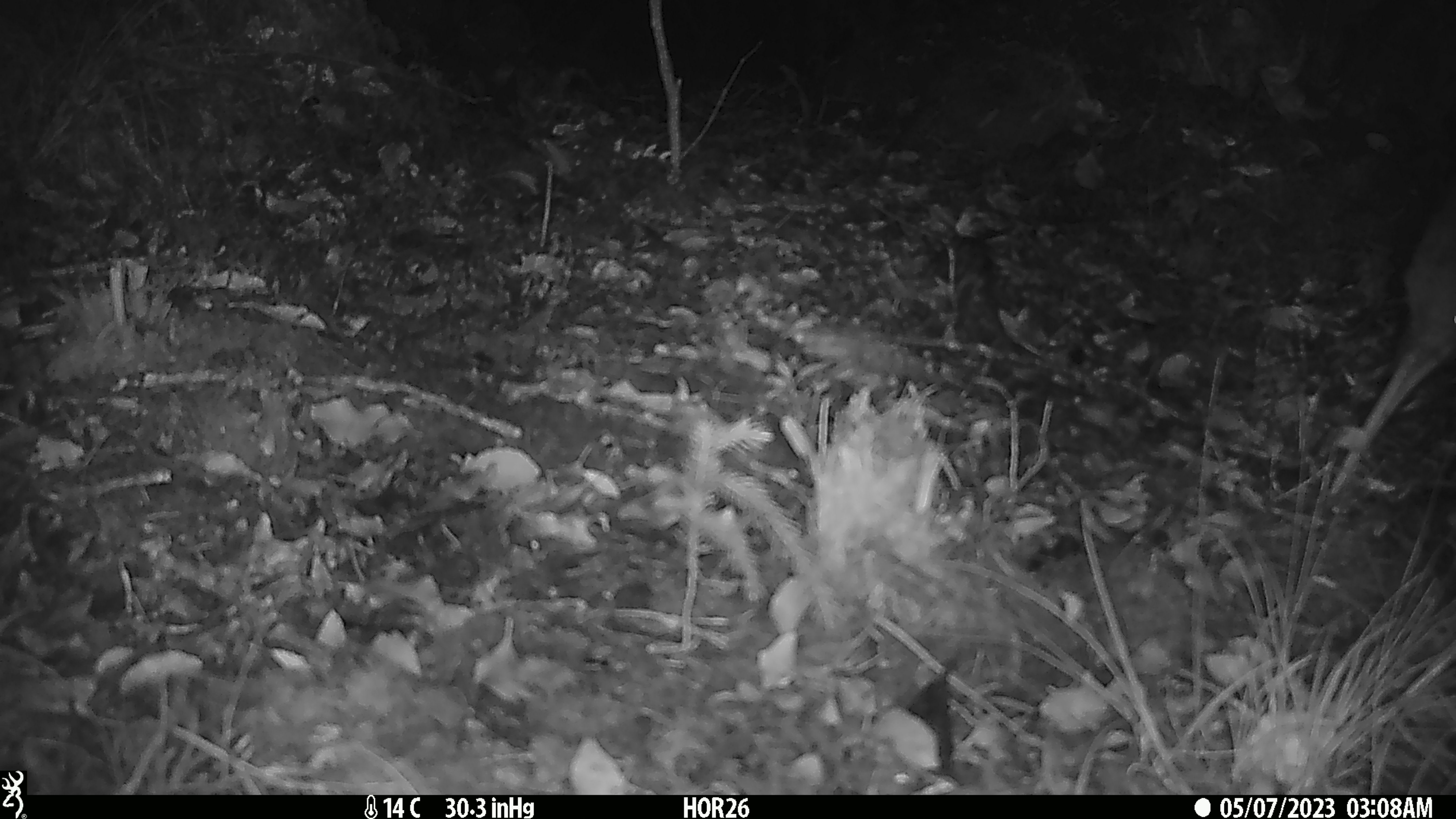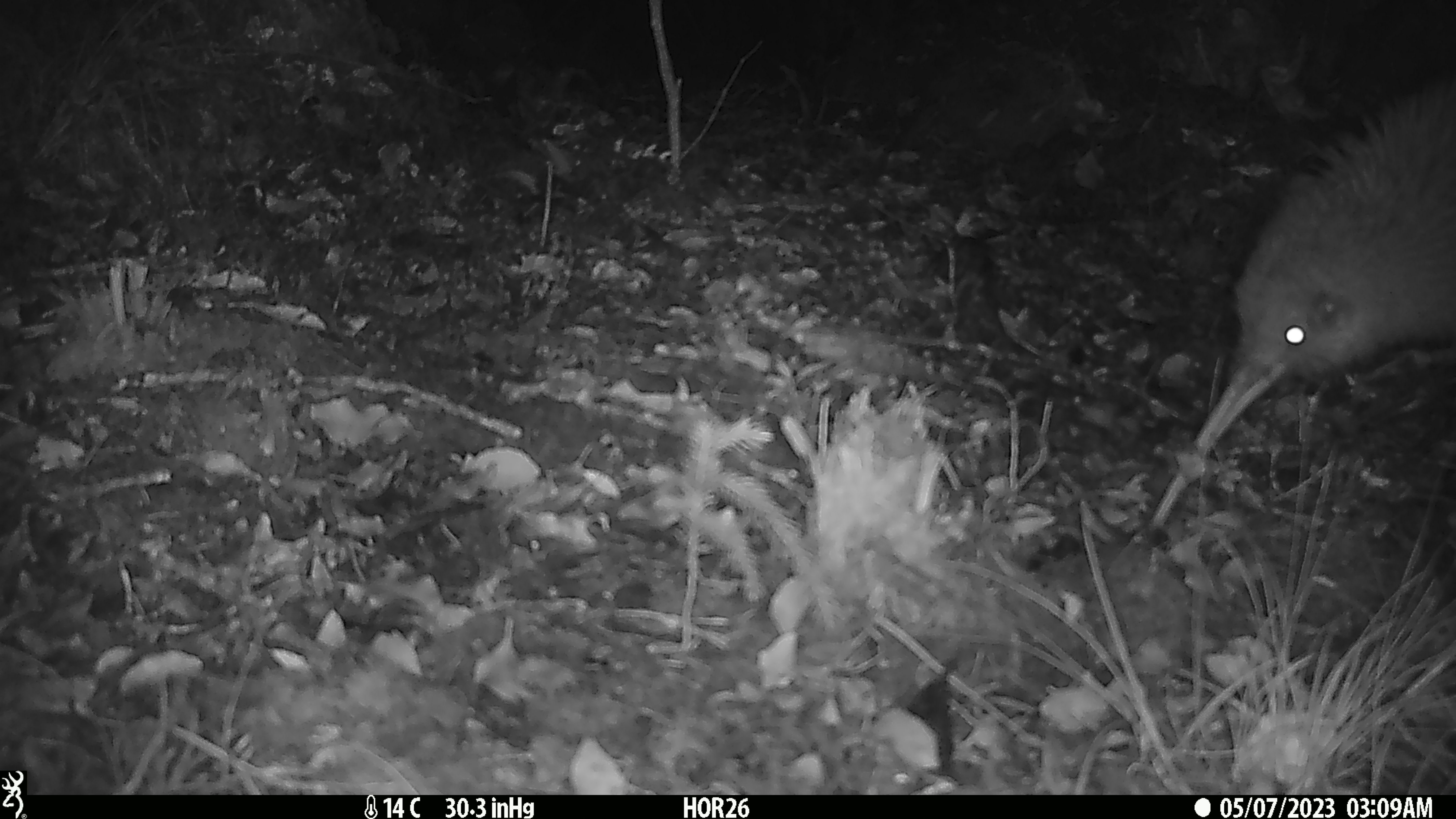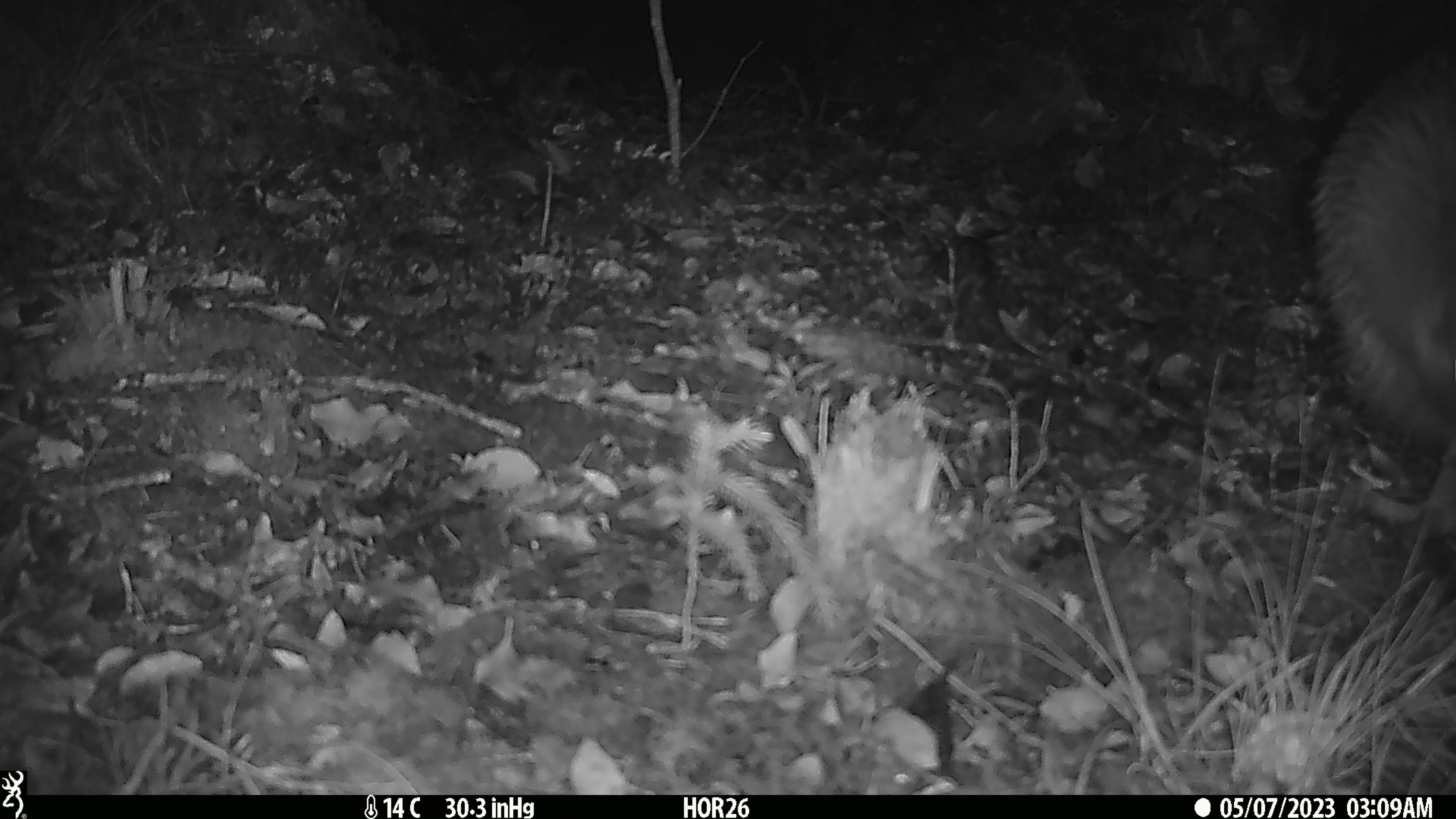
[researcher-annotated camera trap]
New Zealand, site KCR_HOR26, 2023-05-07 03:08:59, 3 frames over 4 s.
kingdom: Animalia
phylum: Chordata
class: Aves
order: Apterygiformes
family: Apterygidae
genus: Apteryx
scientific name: Apteryx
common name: kiwi